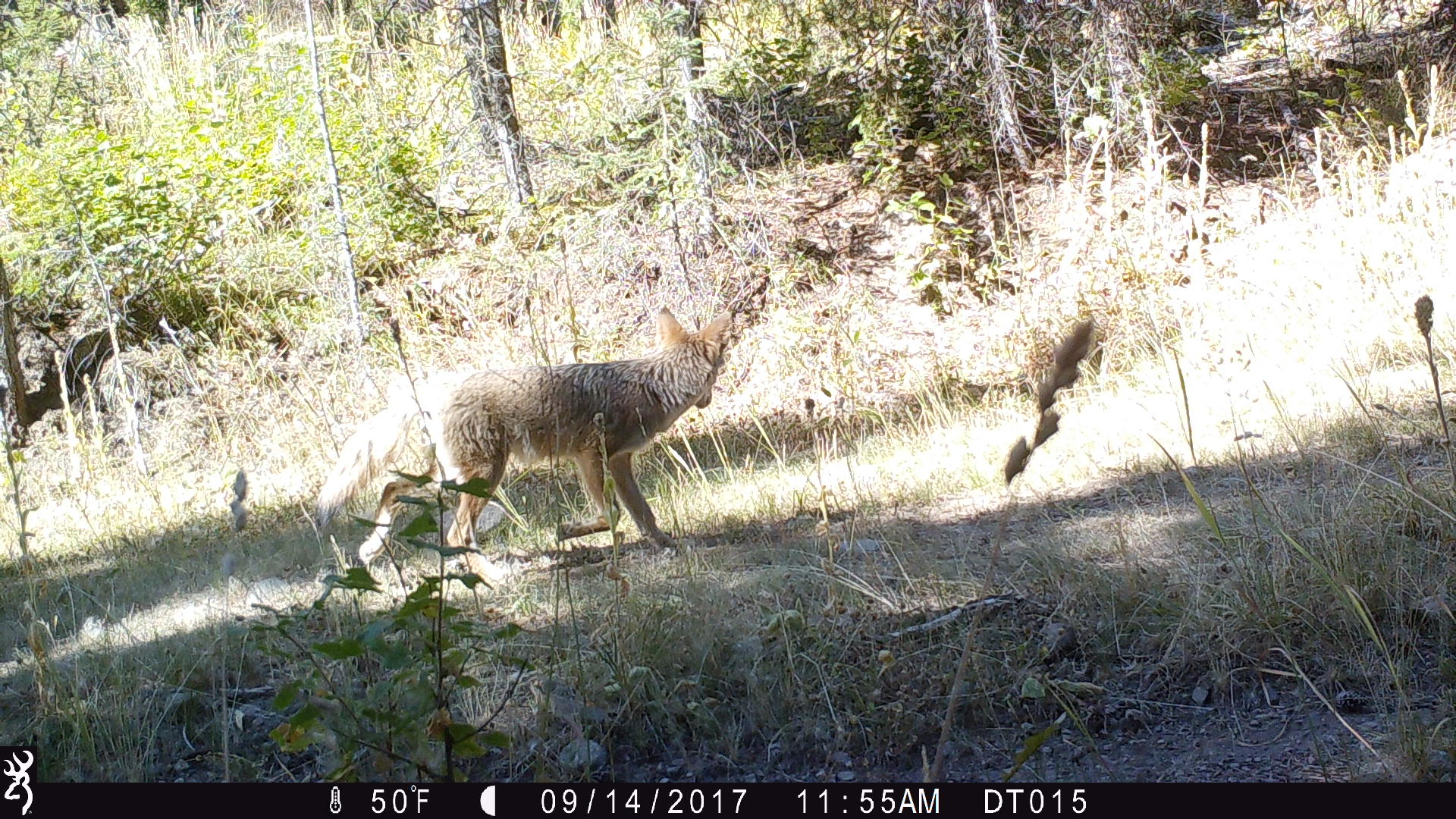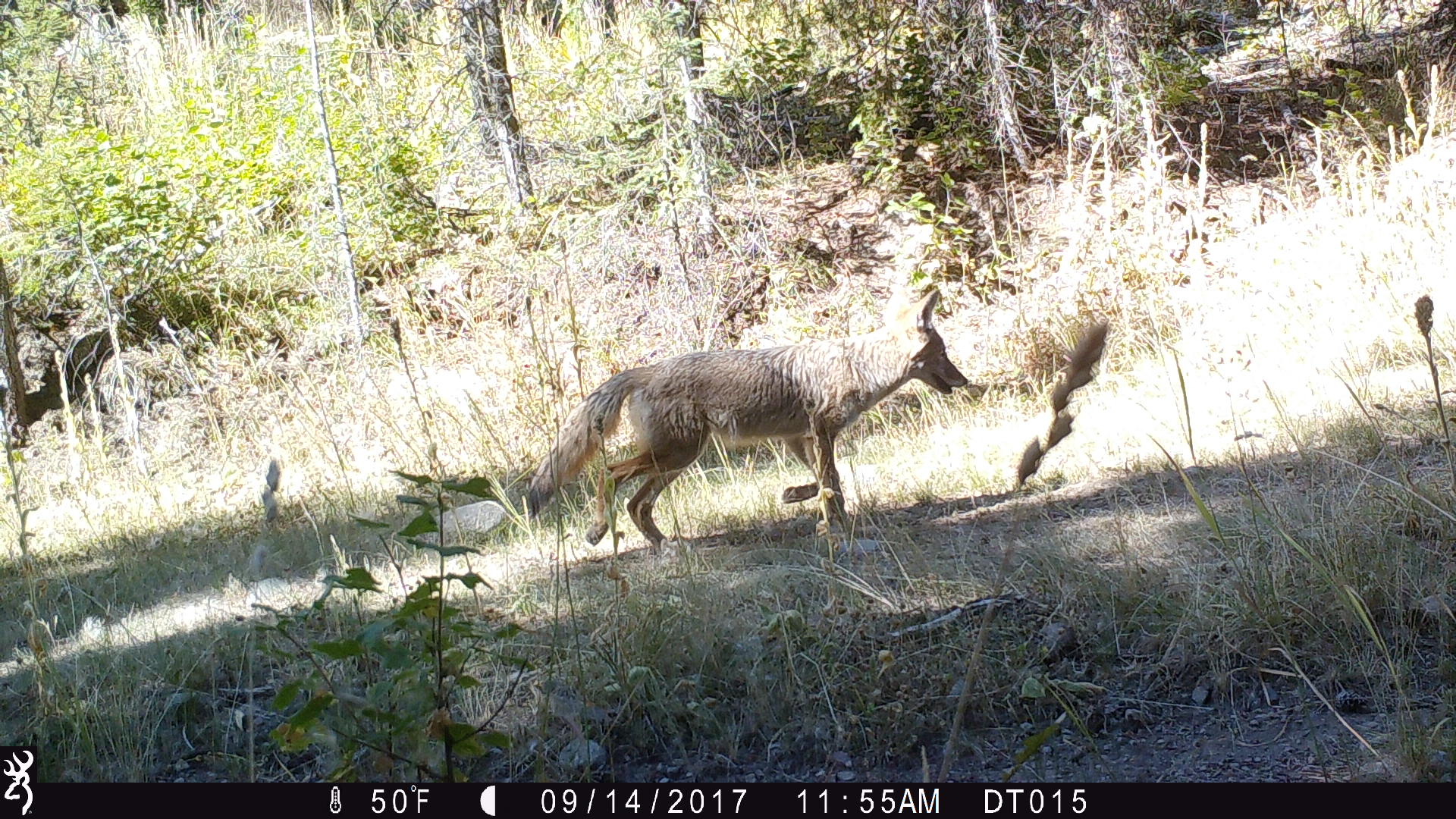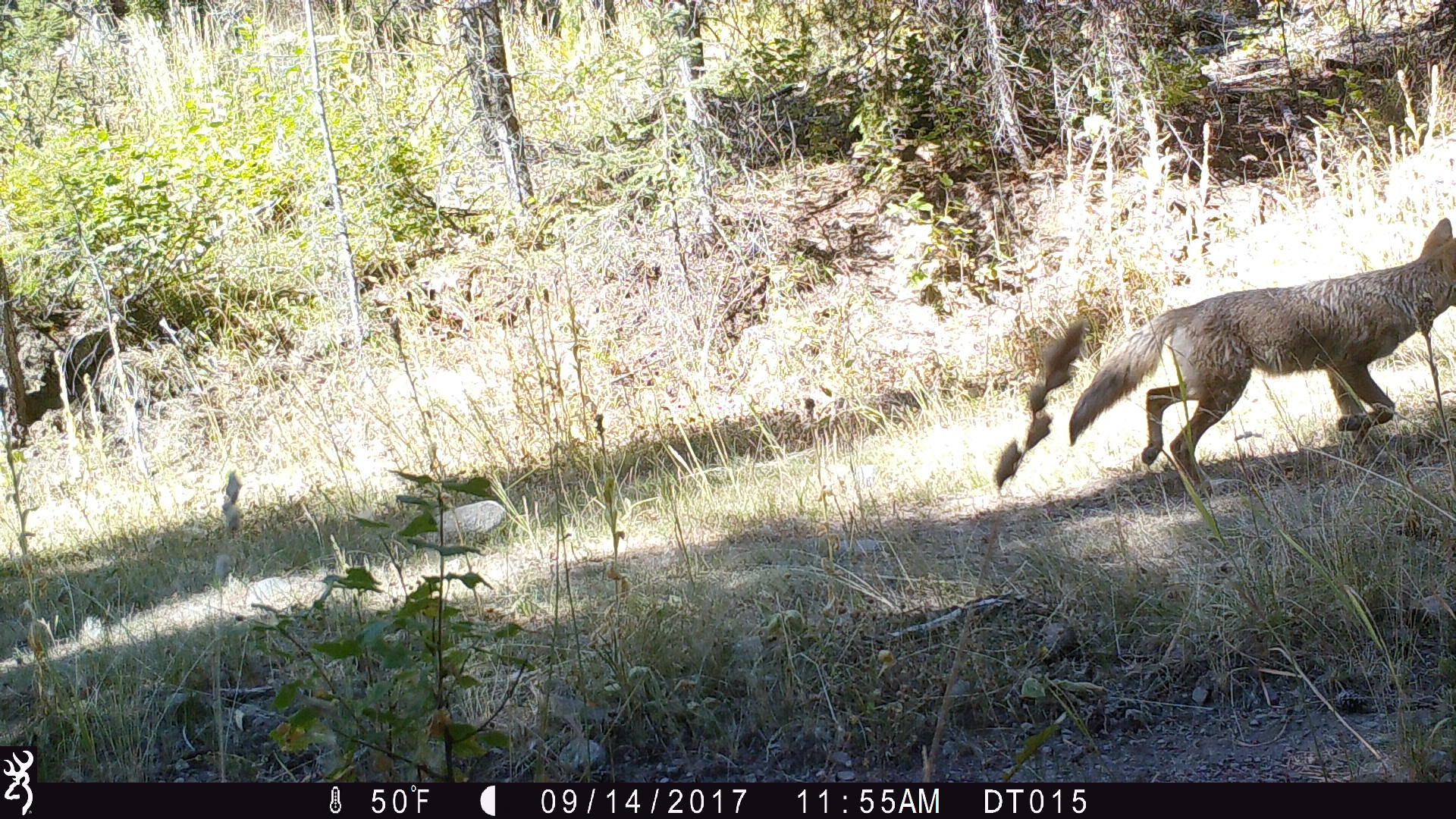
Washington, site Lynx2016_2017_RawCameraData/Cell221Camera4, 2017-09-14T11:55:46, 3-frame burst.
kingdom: Animalia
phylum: Chordata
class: Mammalia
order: Carnivora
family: Canidae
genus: Canis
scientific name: Canis latrans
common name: coyote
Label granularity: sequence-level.